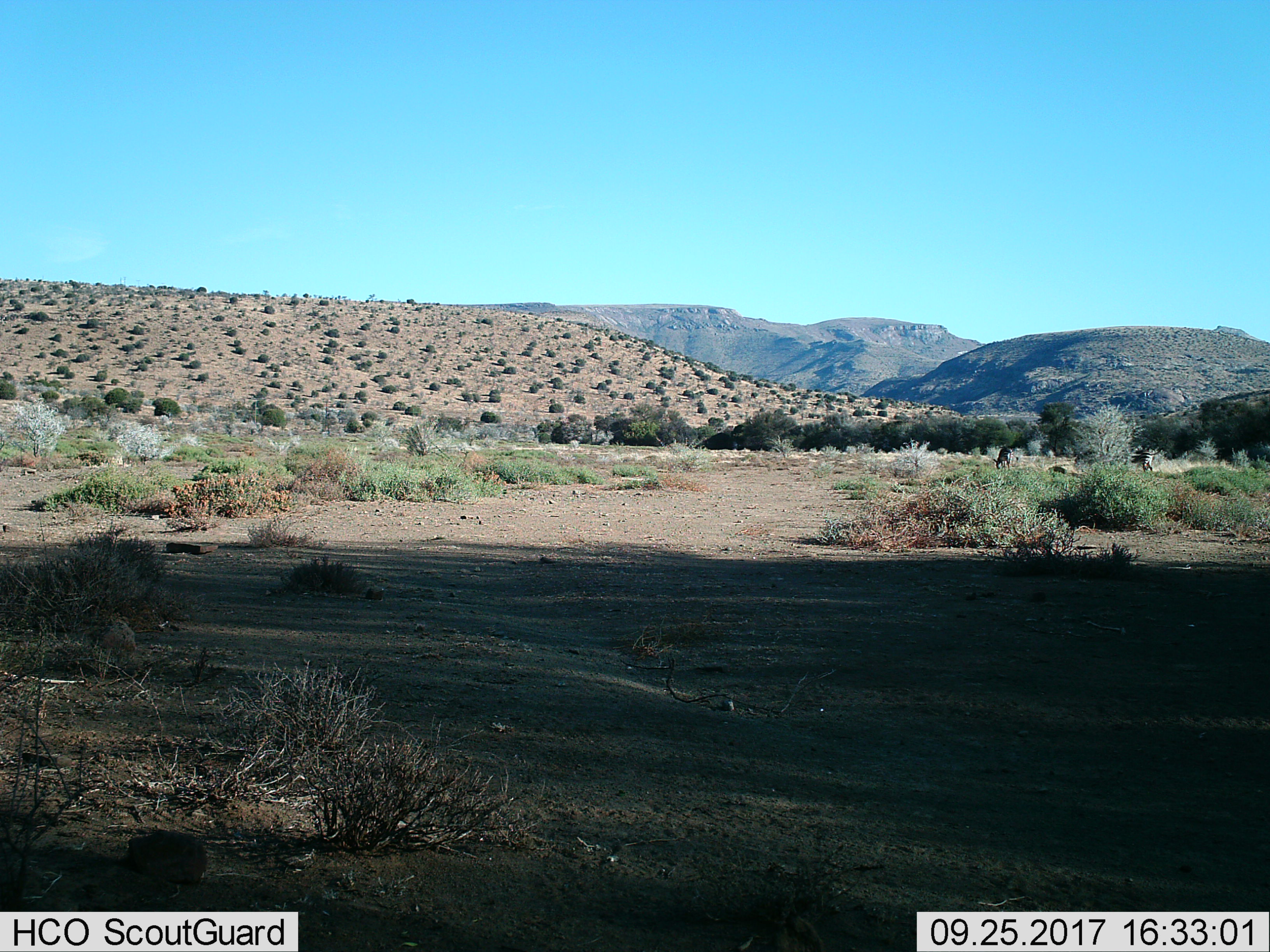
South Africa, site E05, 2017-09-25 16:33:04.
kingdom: Animalia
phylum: Chordata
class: Mammalia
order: Perissodactyla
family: Equidae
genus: Equus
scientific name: Equus zebra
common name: mountain zebra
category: zebramountain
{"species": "zebramountain (mountain zebra) (Equus zebra)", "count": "2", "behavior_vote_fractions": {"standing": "0%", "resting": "0%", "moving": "0%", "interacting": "0%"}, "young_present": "0%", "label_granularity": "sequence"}